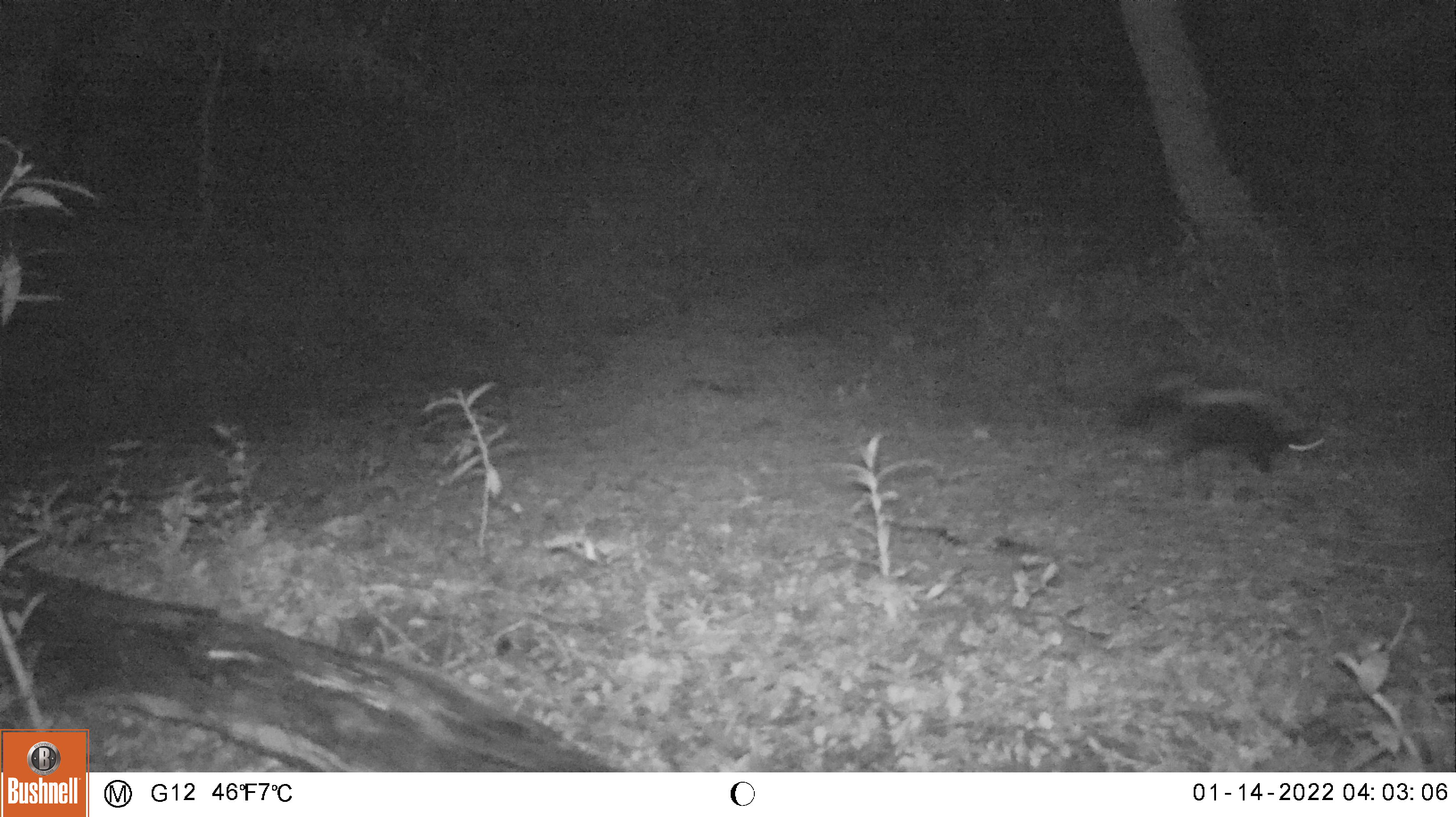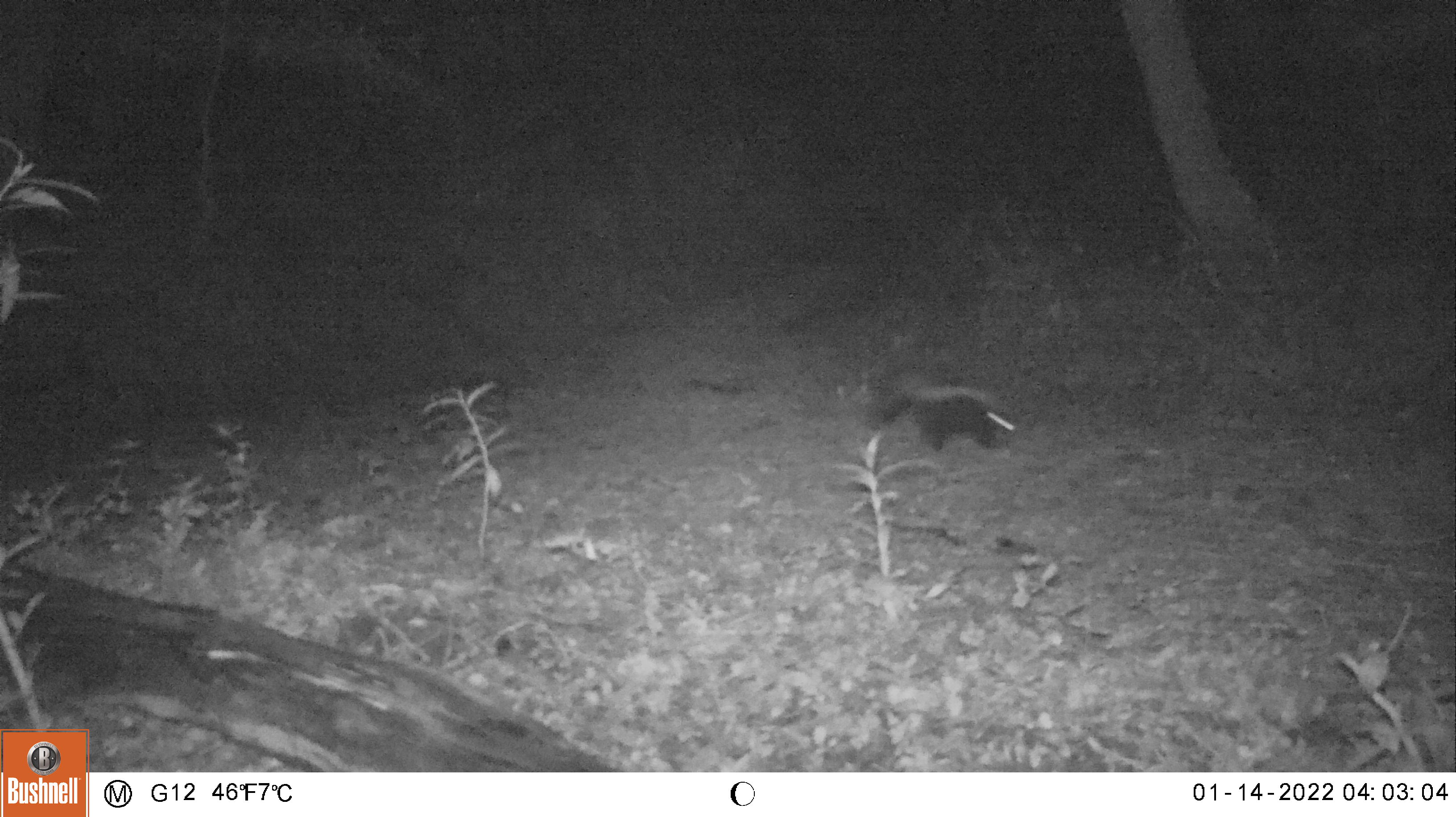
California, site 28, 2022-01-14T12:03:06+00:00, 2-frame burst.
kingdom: Animalia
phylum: Chordata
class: Mammalia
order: Carnivora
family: Mephitidae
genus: Mephitis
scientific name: Mephitis mephitis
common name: striped skunk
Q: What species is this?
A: Striped skunk (Mephitis mephitis).